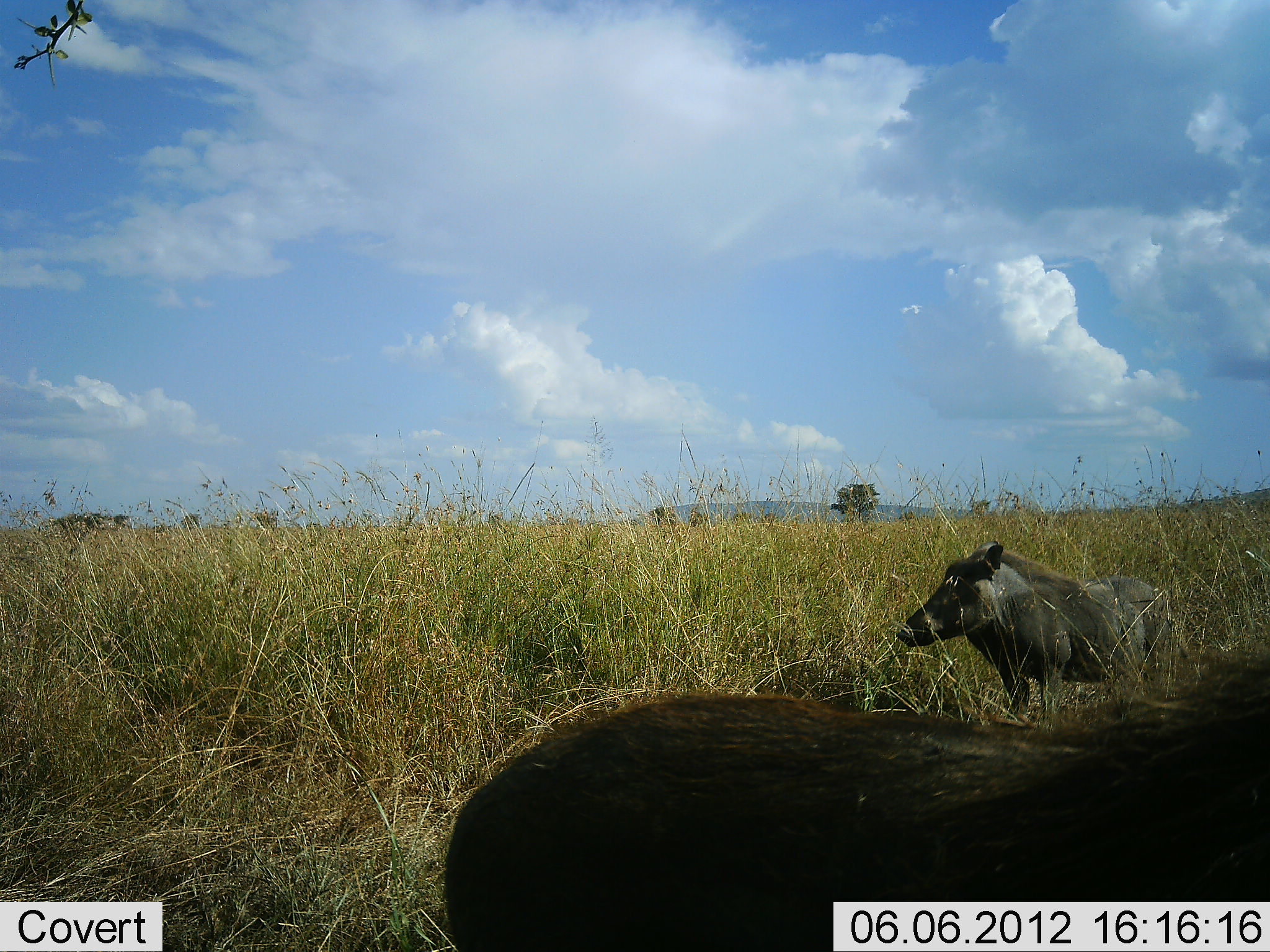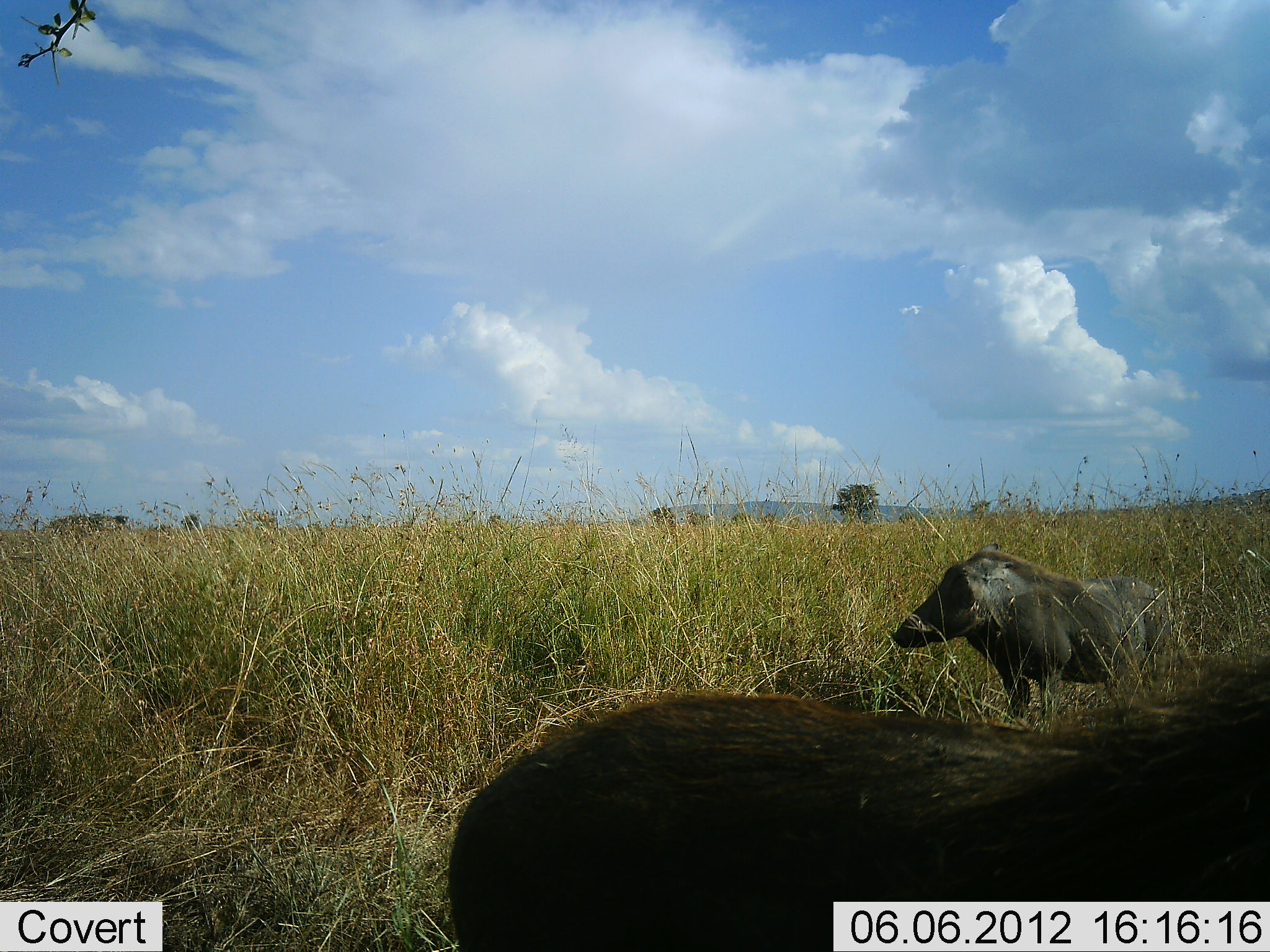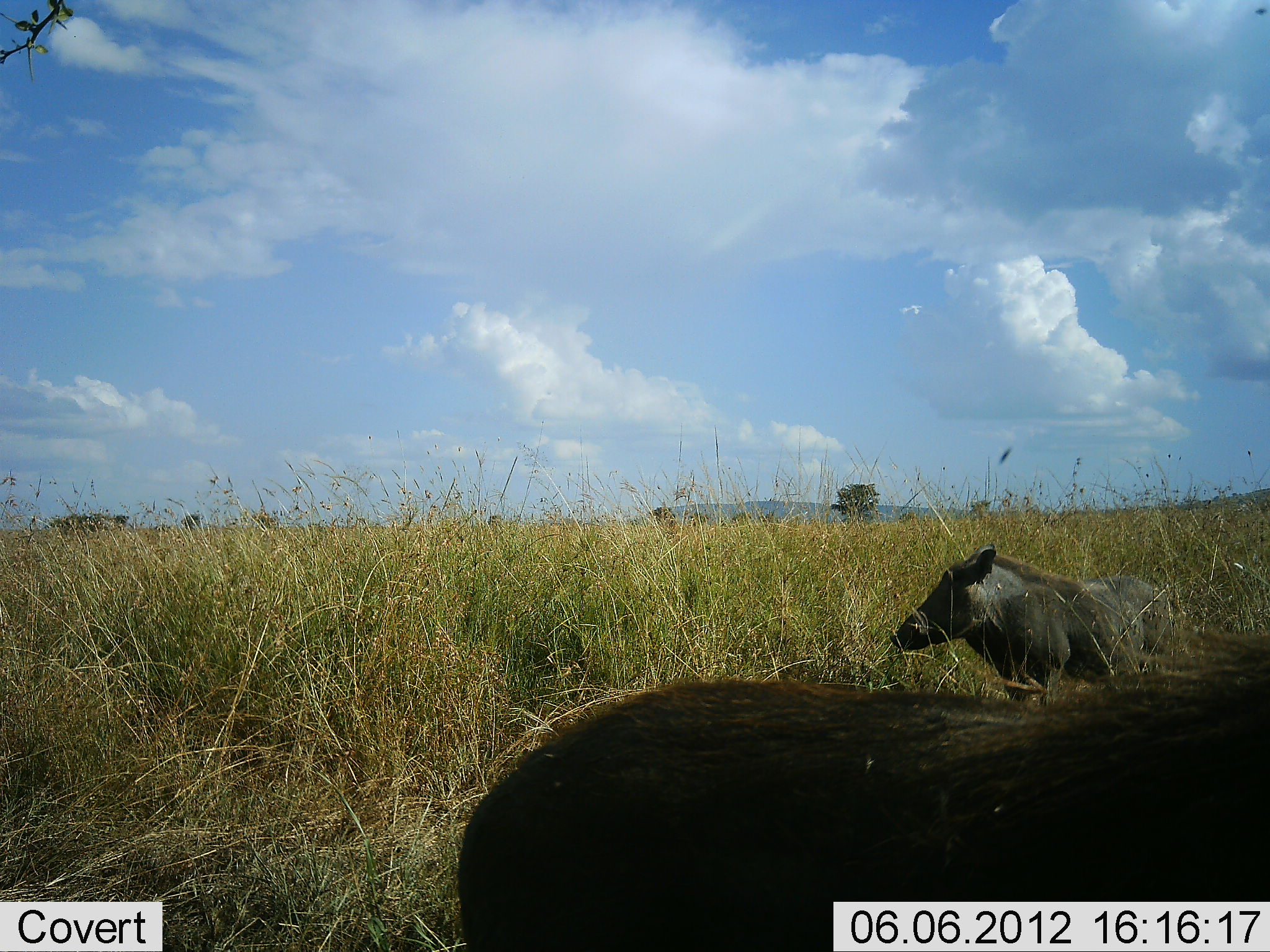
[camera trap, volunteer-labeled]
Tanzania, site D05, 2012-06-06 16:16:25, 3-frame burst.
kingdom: Animalia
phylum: Chordata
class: Mammalia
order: Artiodactyla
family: Suidae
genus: Phacochoerus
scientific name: Phacochoerus africanus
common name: warthog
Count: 2.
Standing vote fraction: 100%.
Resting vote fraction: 0%.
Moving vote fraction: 0%.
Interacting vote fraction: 0%.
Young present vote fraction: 0%.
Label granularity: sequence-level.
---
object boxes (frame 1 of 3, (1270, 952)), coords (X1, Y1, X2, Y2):
animal: (440, 655, 1270, 951); (896, 542, 1178, 714)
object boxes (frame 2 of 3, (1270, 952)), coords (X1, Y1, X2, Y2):
animal: (449, 656, 1270, 950); (896, 542, 1191, 730)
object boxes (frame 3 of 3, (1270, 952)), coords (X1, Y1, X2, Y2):
animal: (455, 634, 1270, 952); (890, 547, 1171, 700)